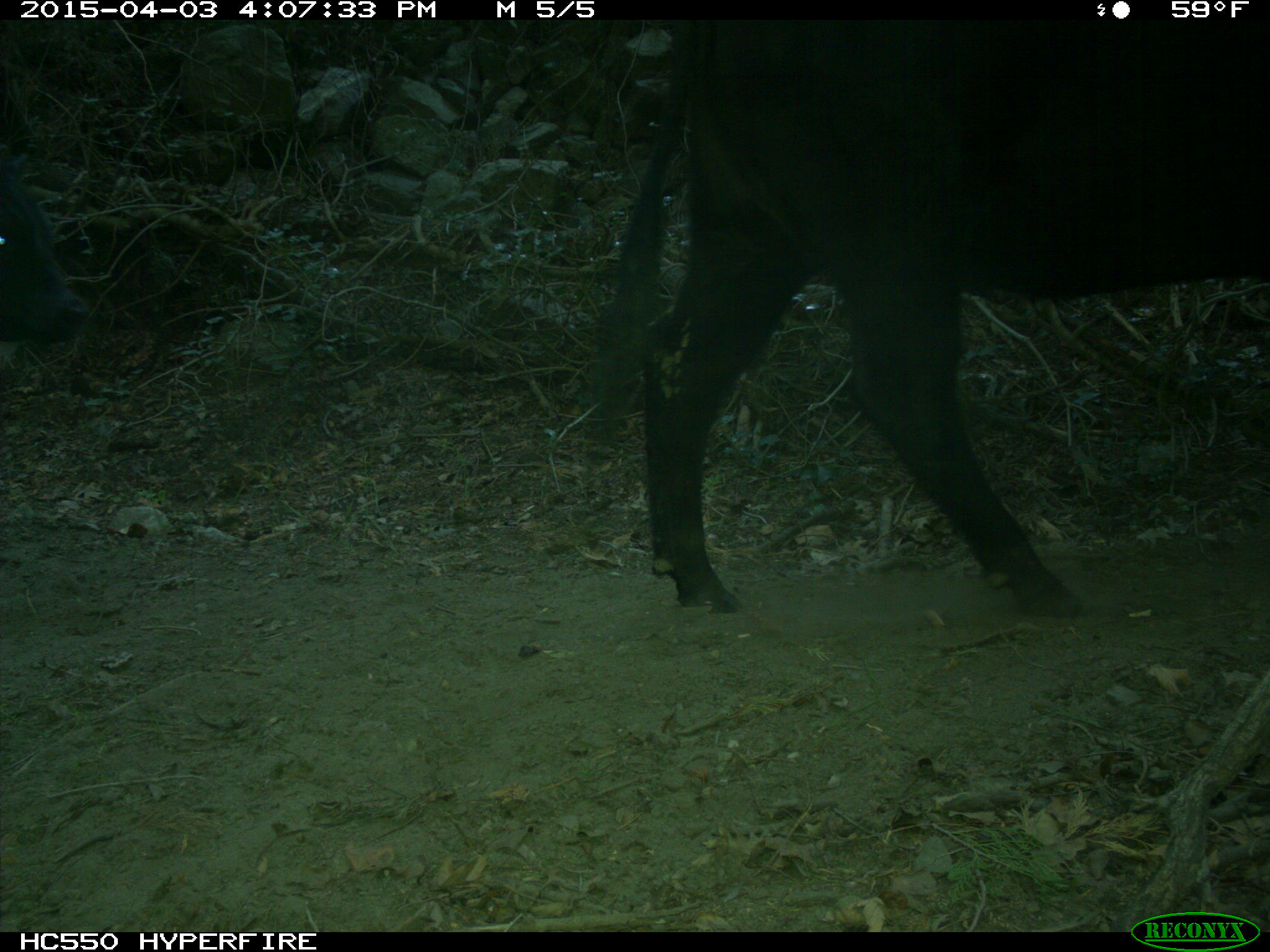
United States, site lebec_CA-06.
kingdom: Animalia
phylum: Chordata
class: Mammalia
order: Artiodactyla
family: Bovidae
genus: Bos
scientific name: Bos taurus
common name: domestic cow